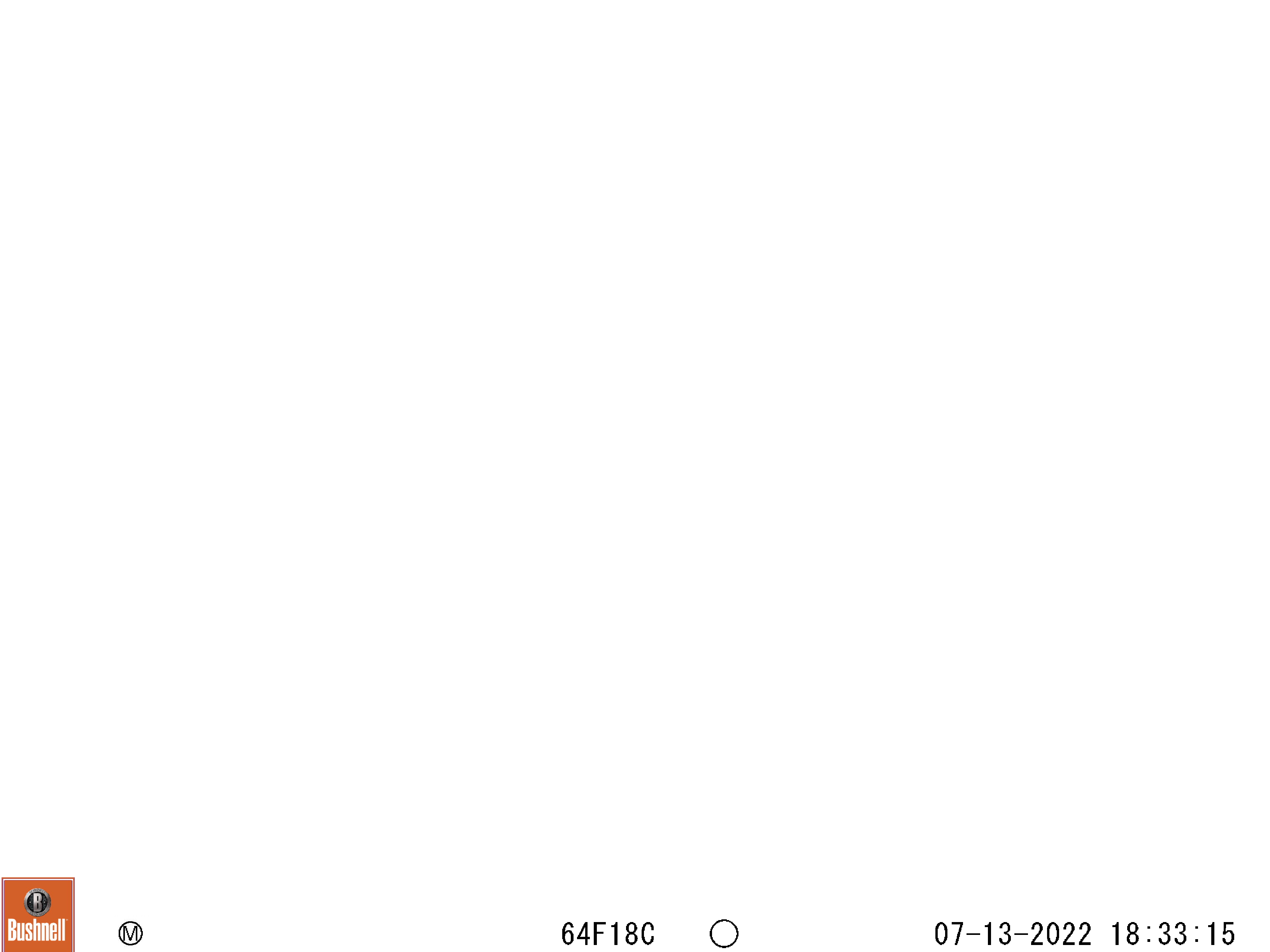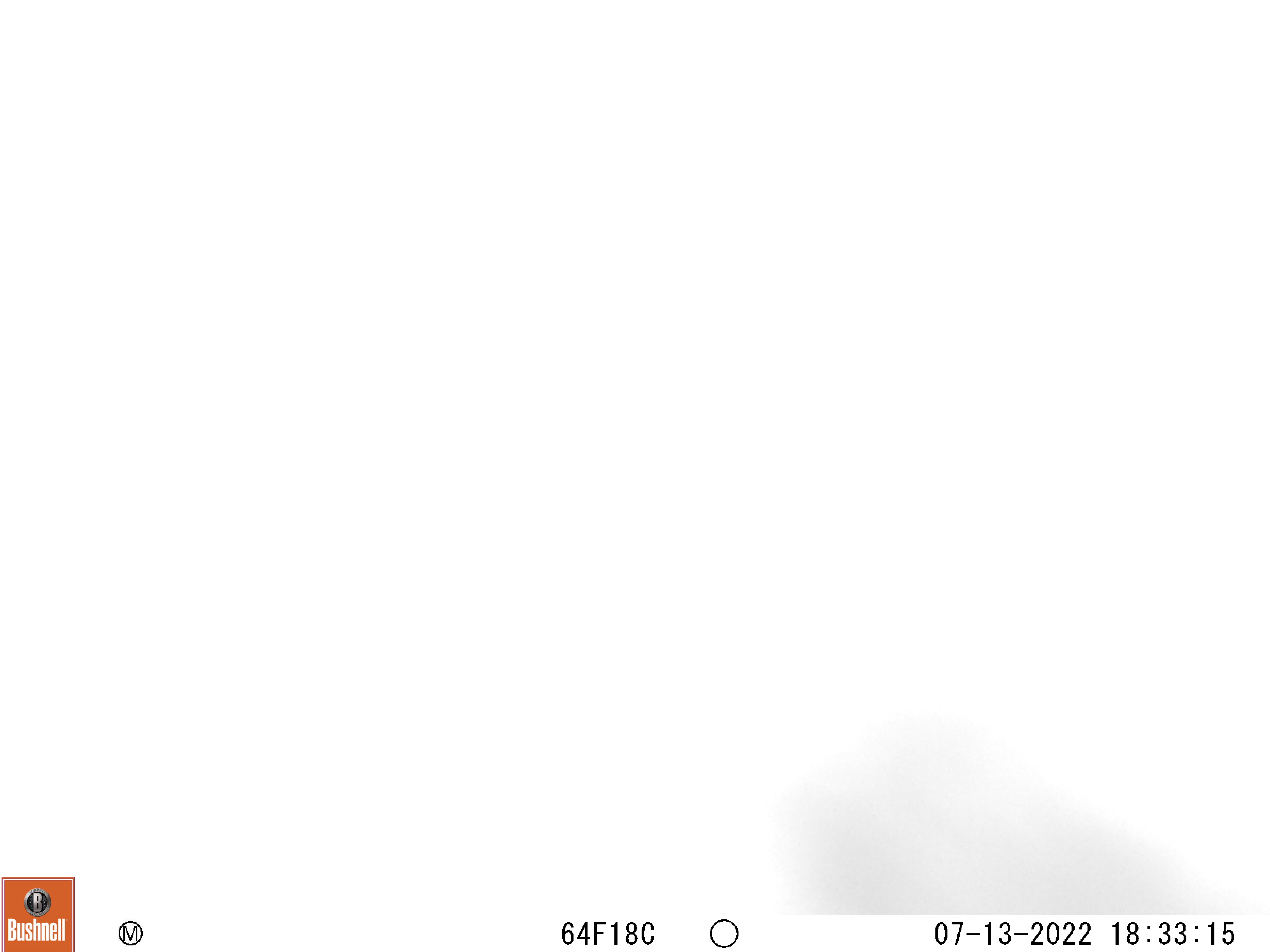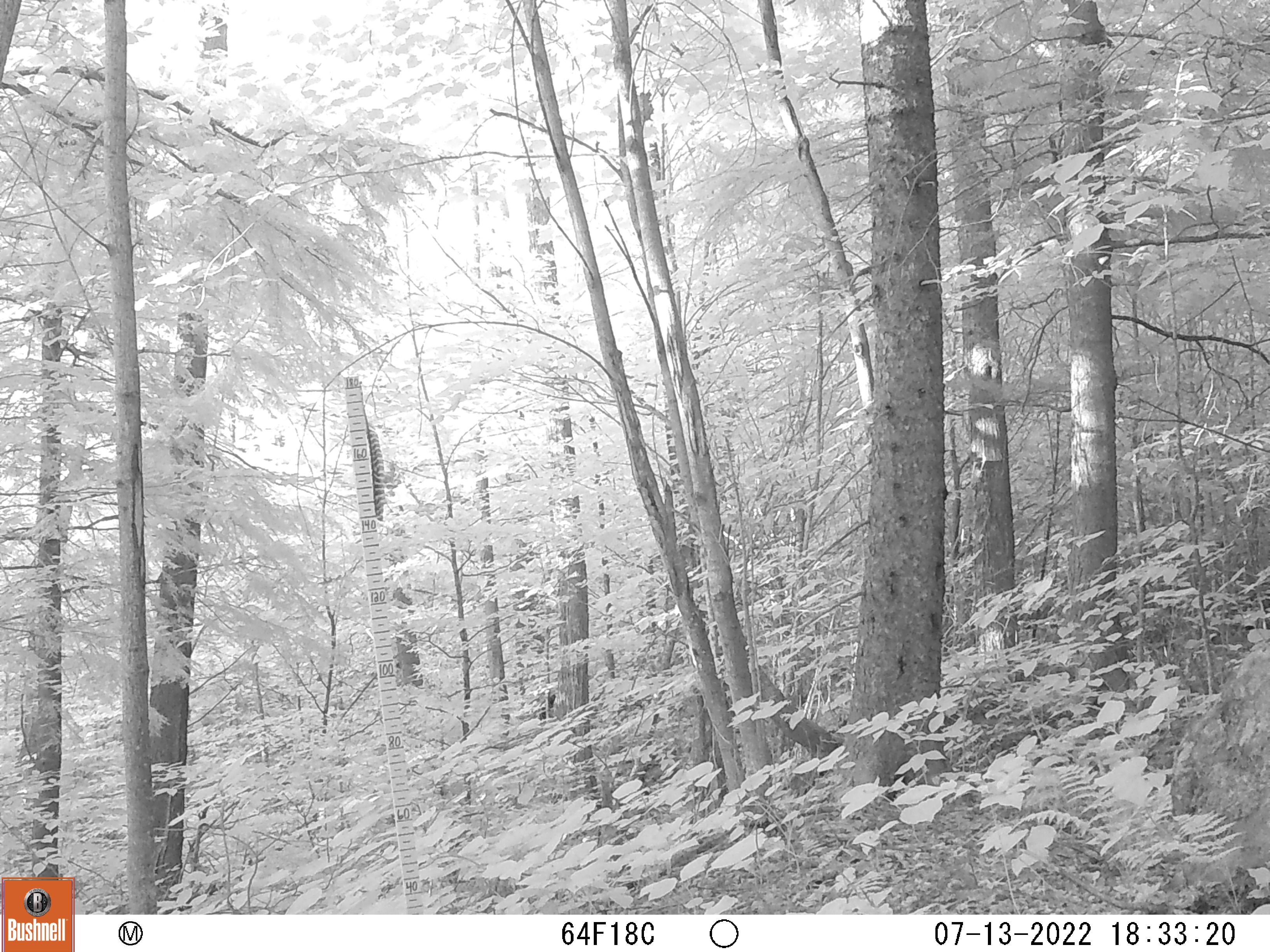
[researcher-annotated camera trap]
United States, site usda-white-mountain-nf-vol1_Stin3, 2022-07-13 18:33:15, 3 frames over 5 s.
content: unidentified animal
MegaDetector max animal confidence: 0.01